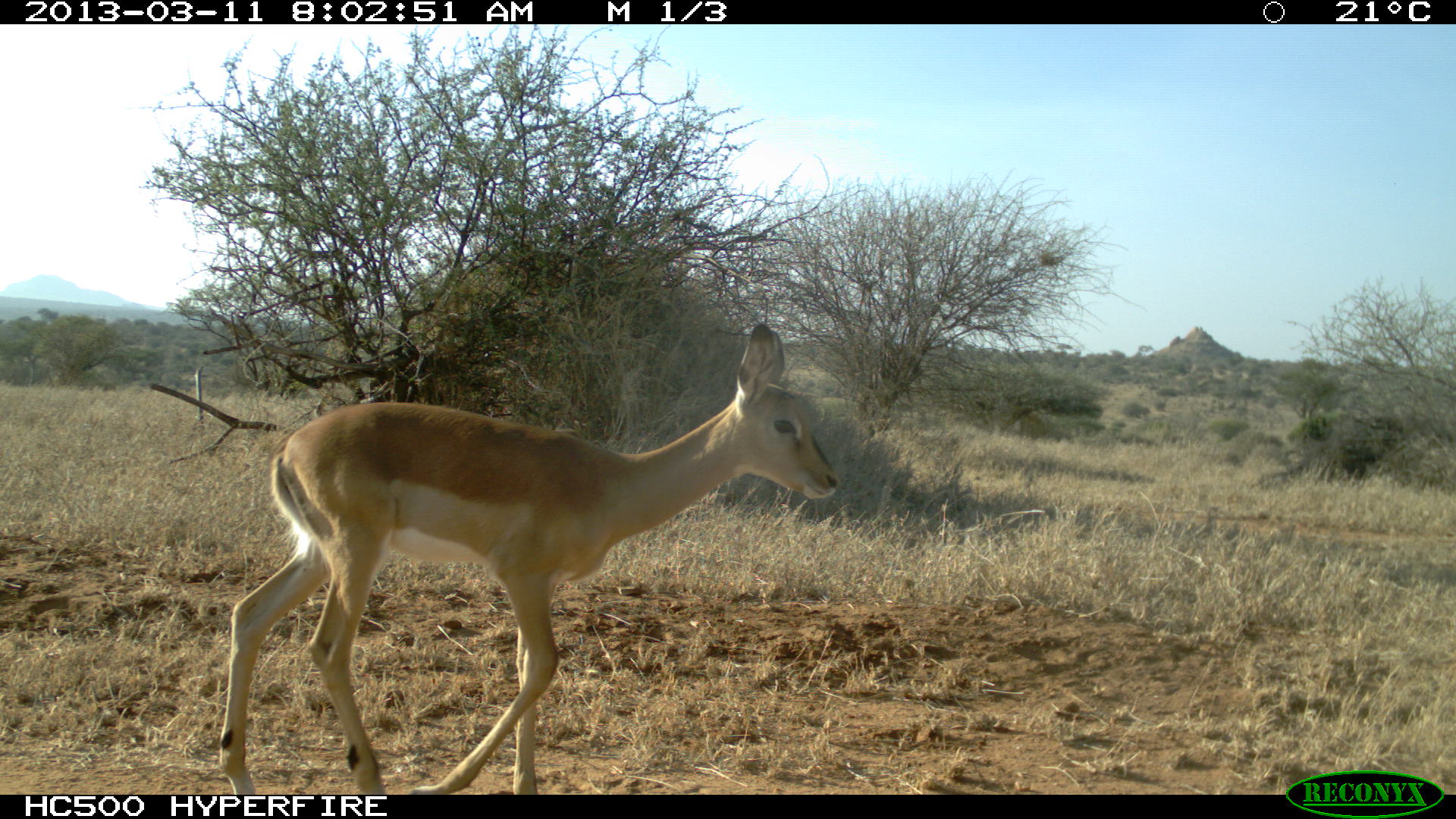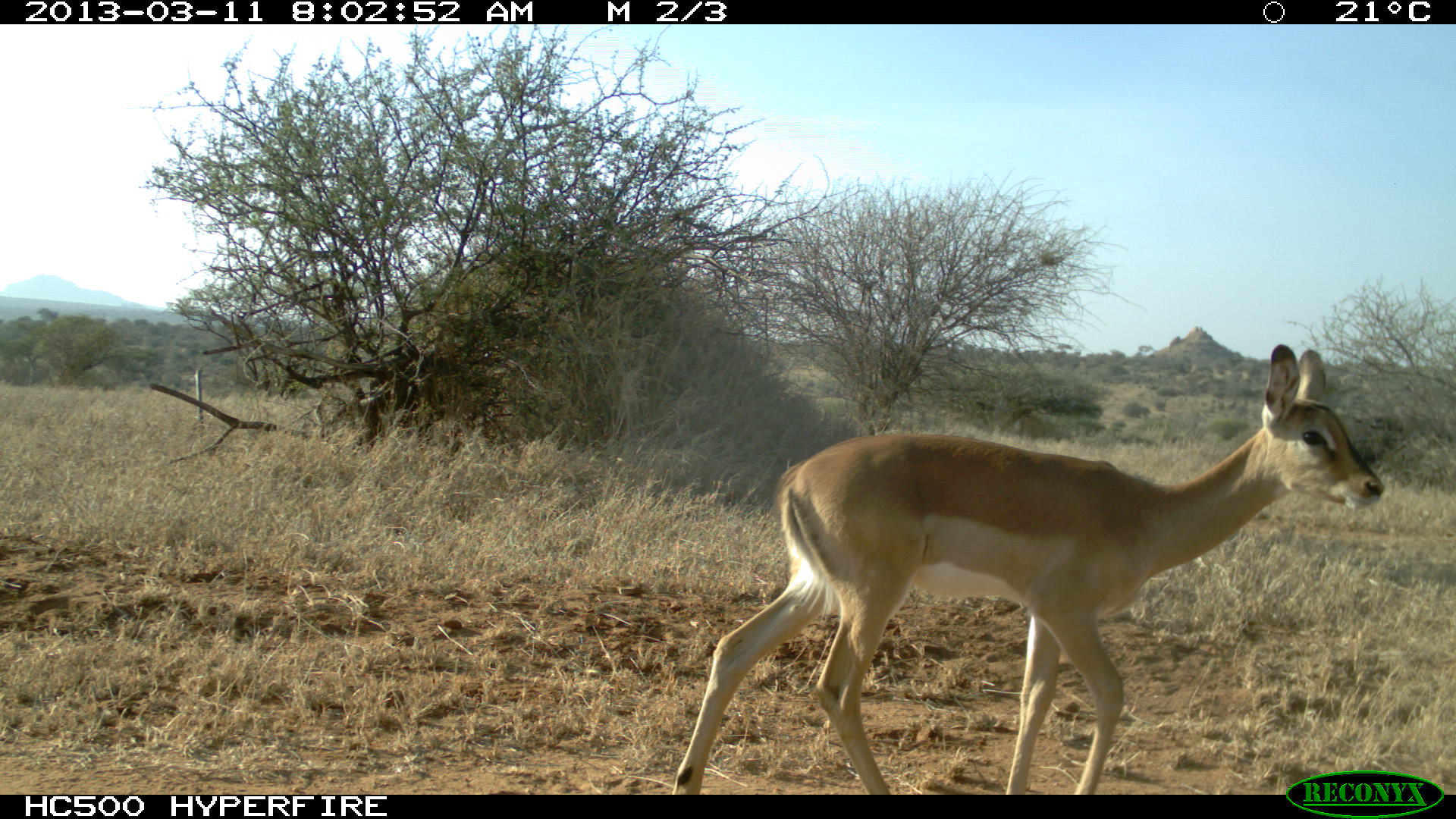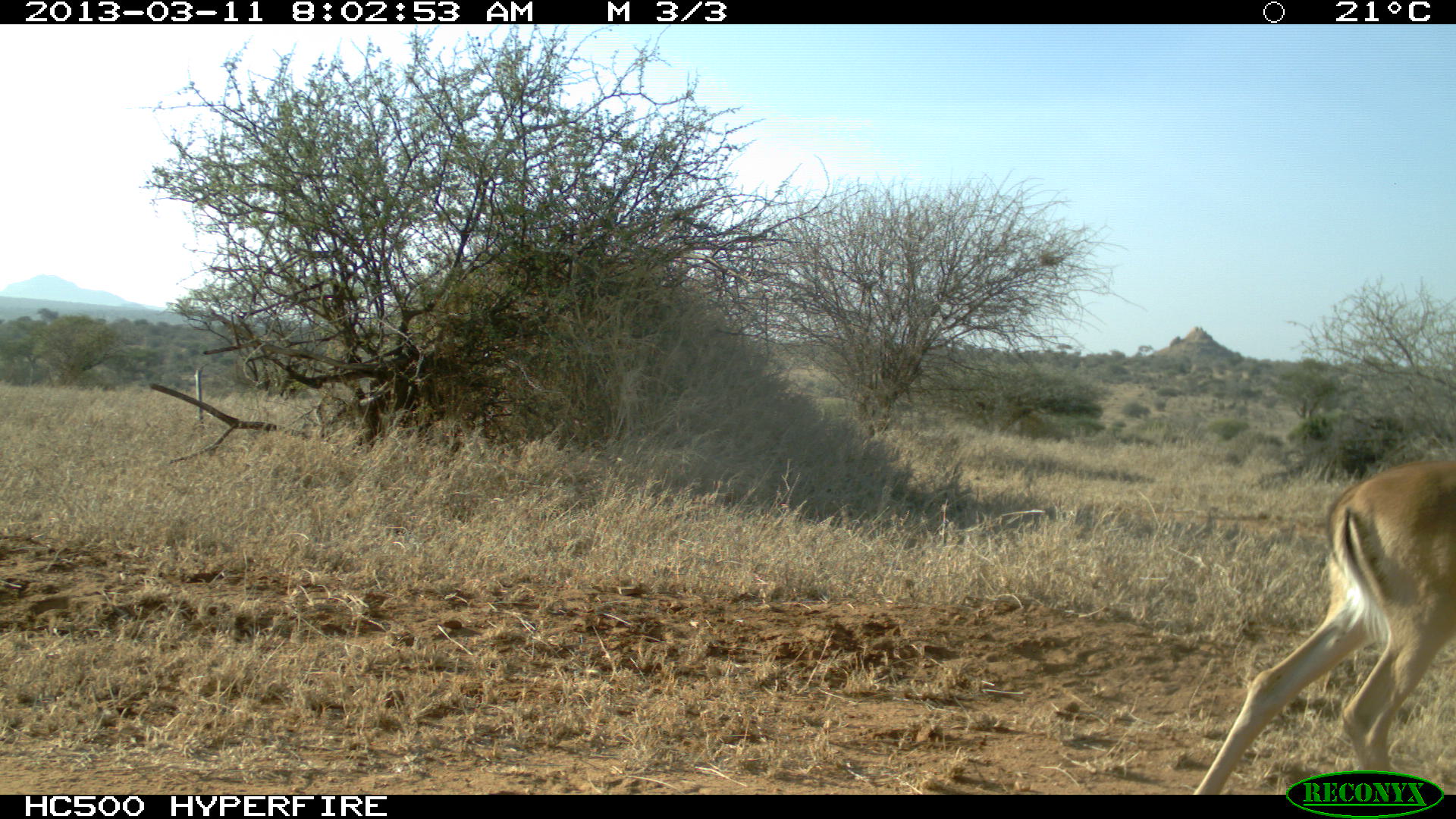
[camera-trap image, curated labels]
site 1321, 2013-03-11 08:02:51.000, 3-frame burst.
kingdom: Animalia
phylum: Chordata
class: Mammalia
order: Artiodactyla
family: Bovidae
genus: Aepyceros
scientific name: Aepyceros melampus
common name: impala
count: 1